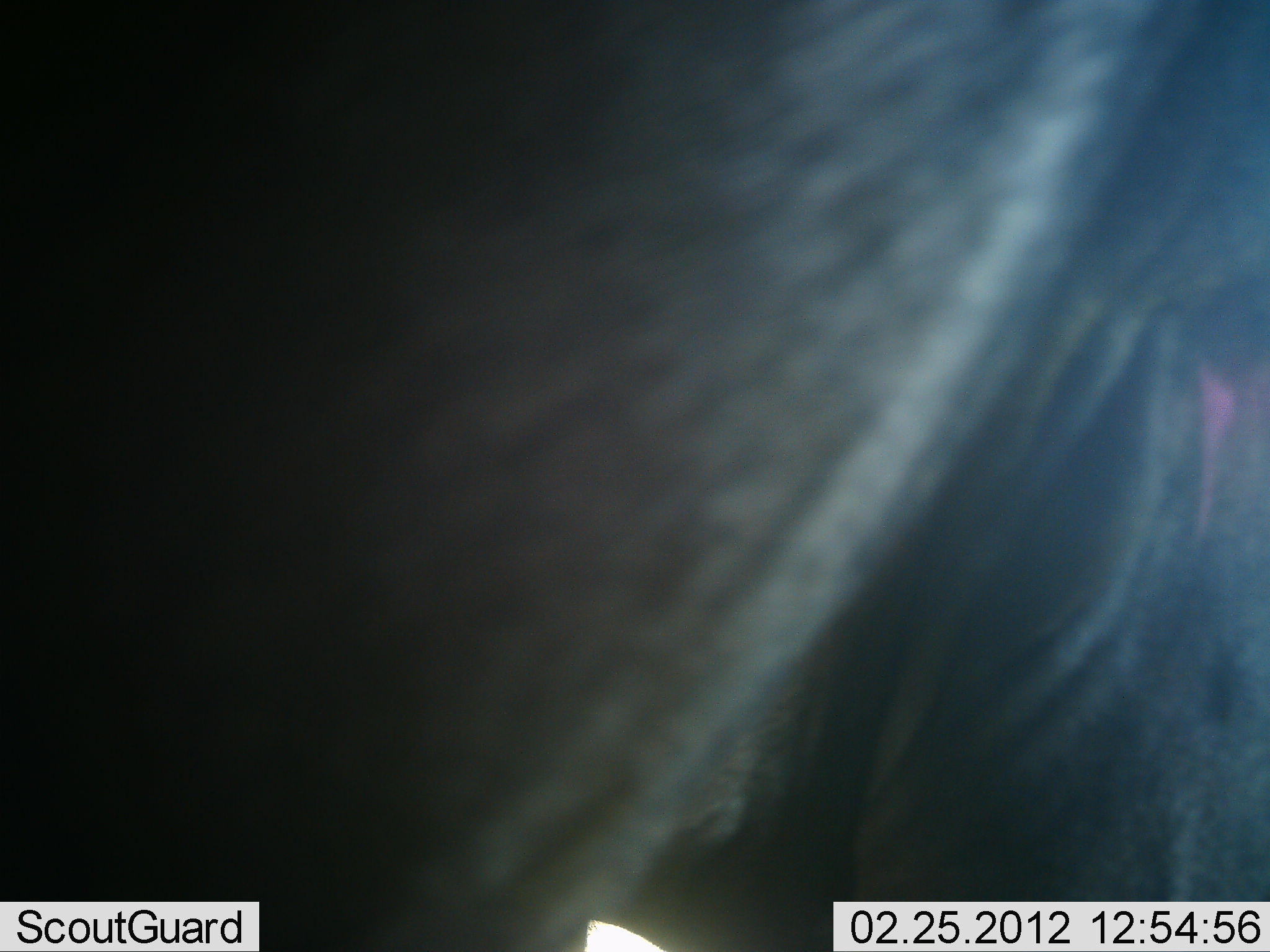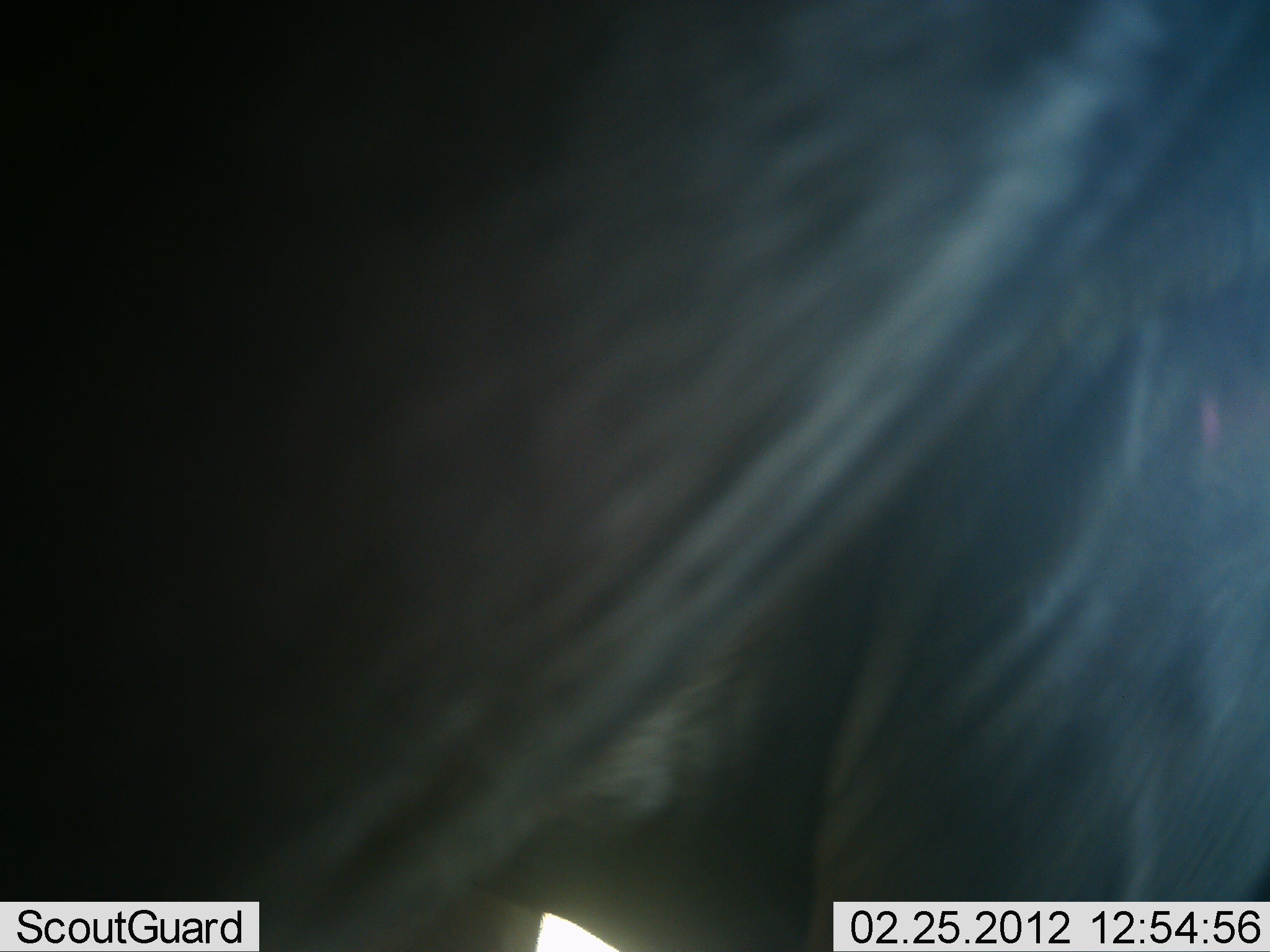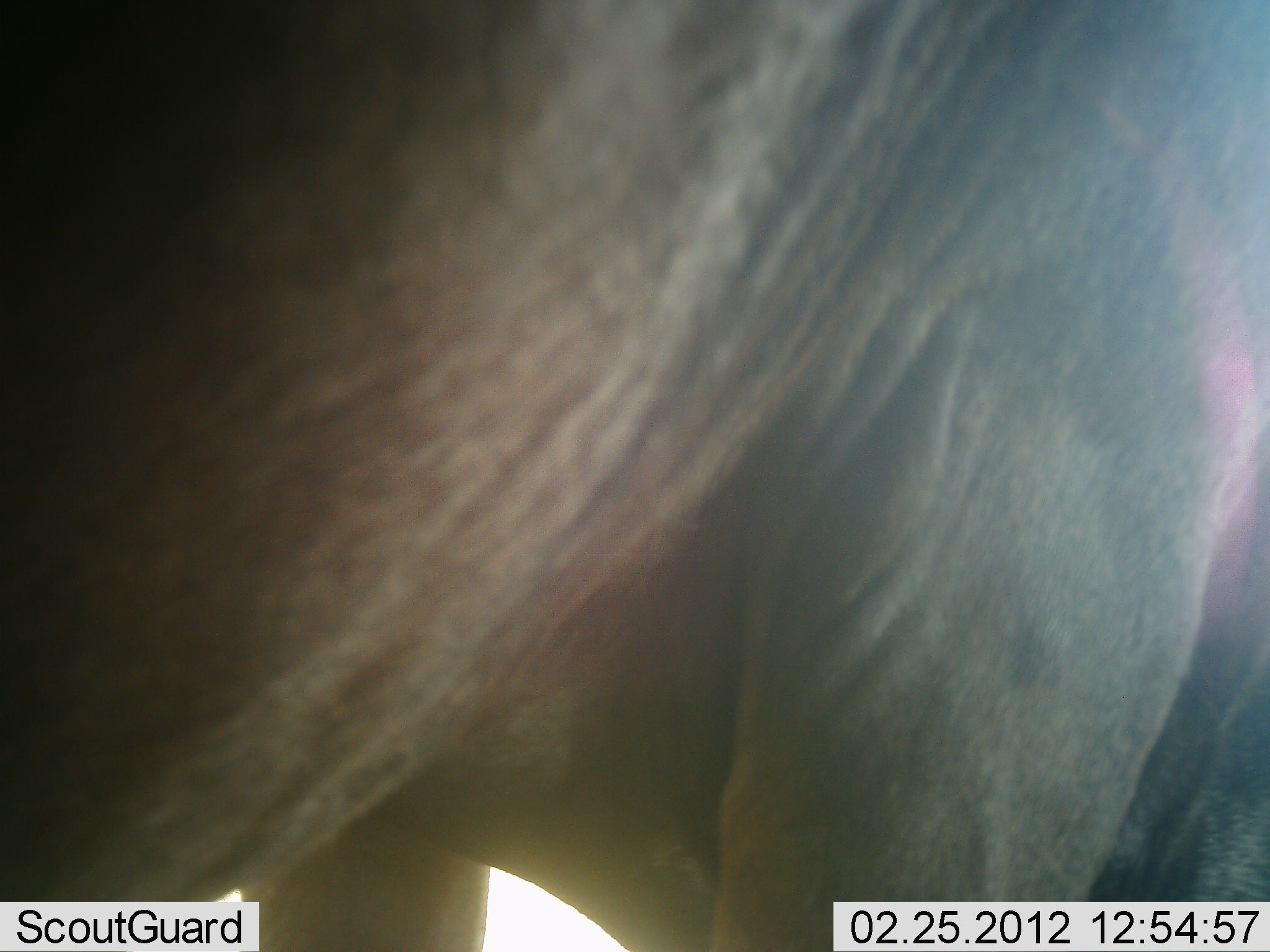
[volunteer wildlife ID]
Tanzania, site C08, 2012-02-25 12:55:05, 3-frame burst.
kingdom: Animalia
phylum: Chordata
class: Mammalia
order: Artiodactyla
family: Bovidae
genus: Connochaetes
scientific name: Connochaetes taurinus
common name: blue wildebeest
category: wildebeest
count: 1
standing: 86%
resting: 0%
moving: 29%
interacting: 0%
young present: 0%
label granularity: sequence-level